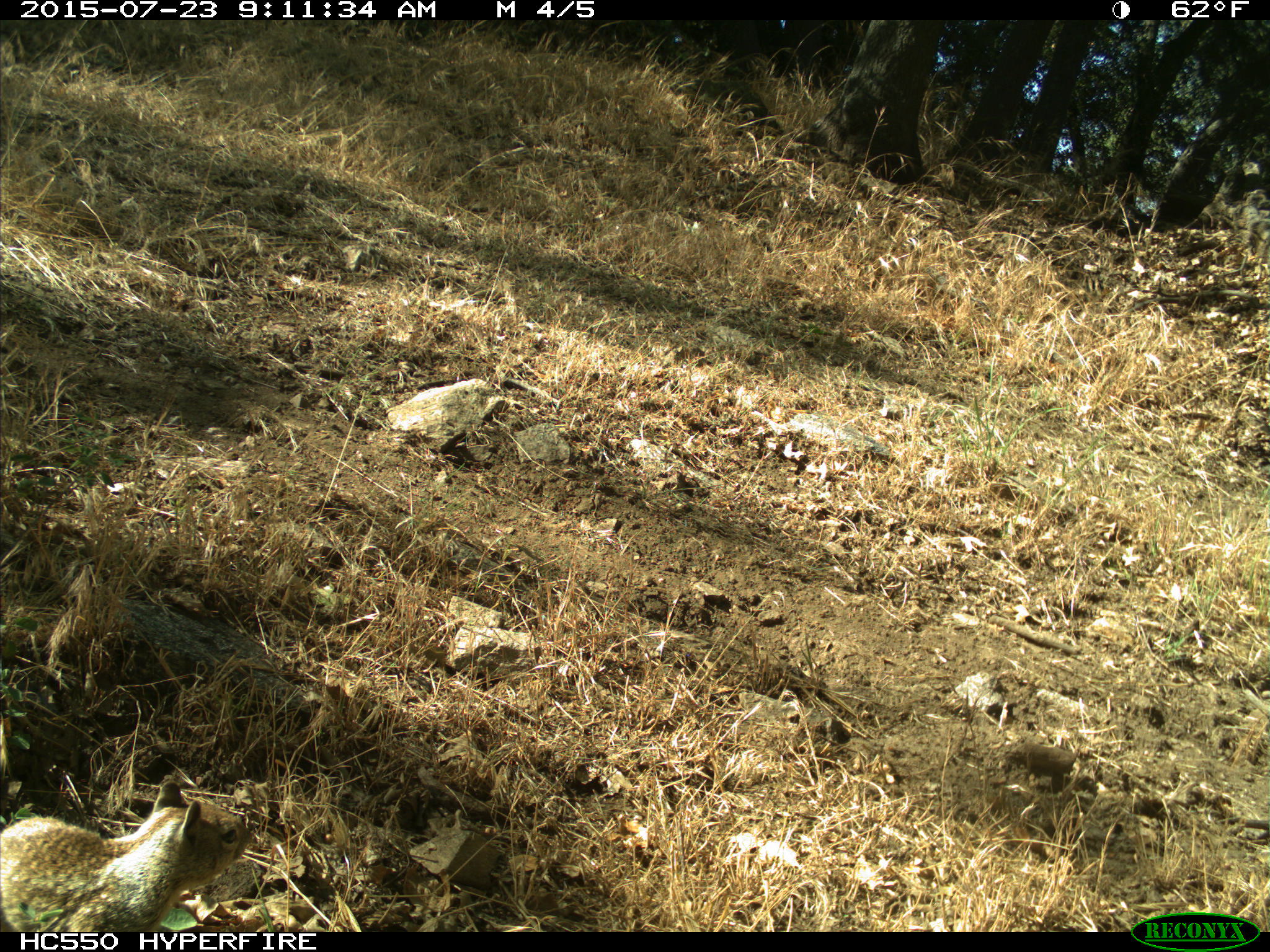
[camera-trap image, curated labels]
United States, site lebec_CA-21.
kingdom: Animalia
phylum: Chordata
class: Mammalia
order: Rodentia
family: Sciuridae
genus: Otospermophilus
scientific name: Otospermophilus beecheyi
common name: california ground squirrel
Otospermophilus beecheyi (california ground squirrel).